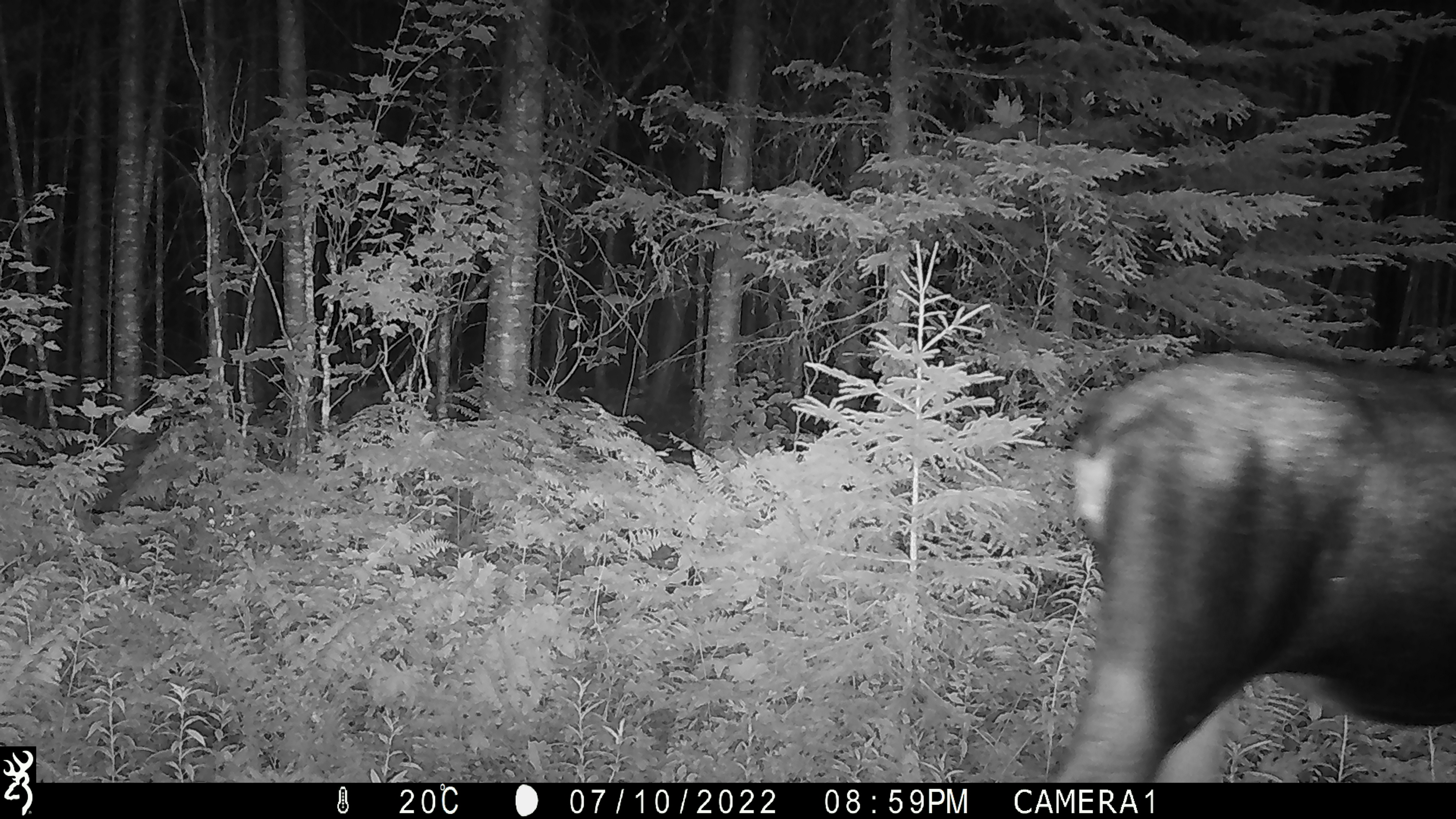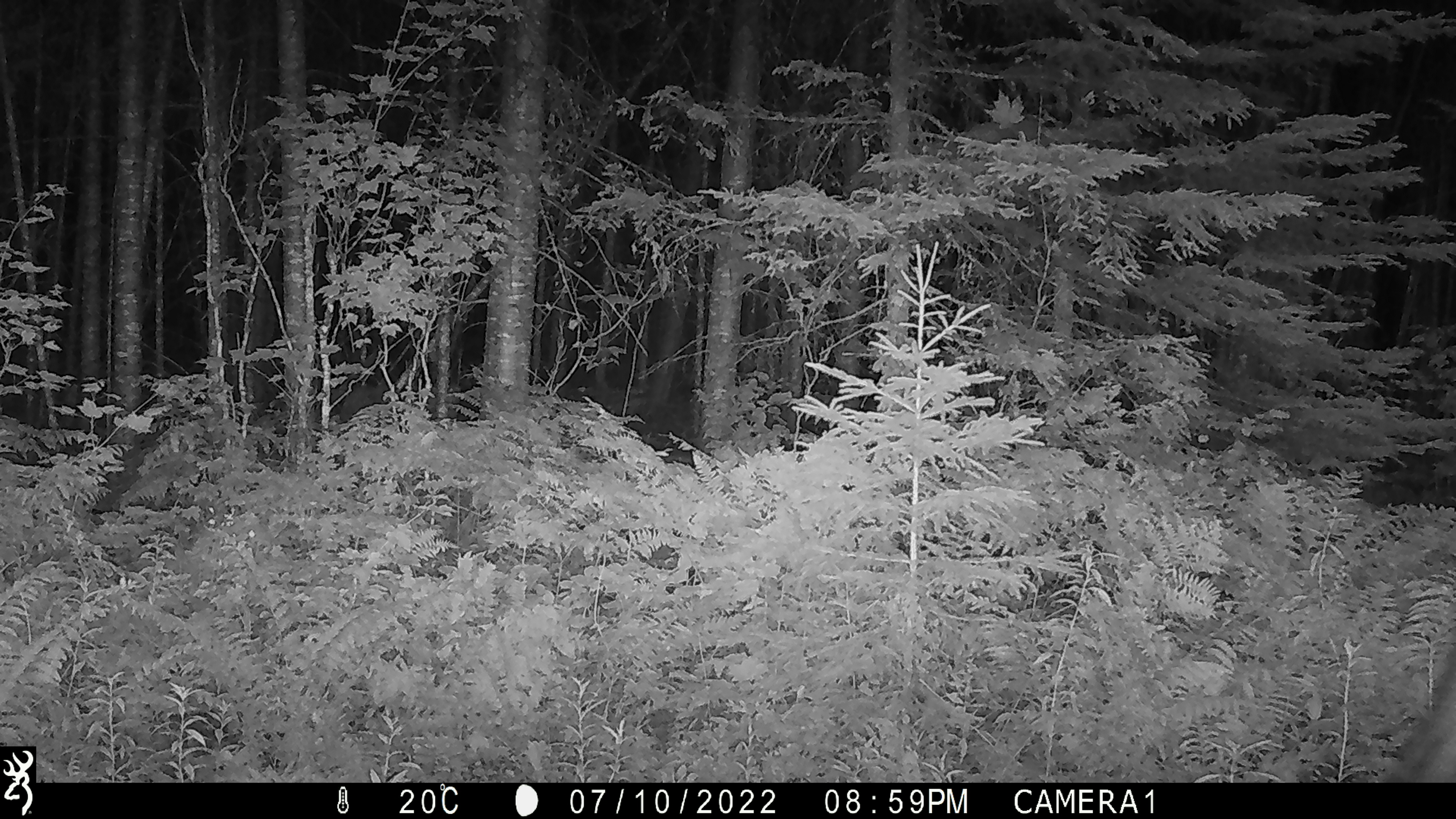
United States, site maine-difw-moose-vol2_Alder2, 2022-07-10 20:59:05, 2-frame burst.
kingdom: Animalia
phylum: Chordata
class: Mammalia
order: Artiodactyla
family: Cervidae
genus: Alces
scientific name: Alces alces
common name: moose